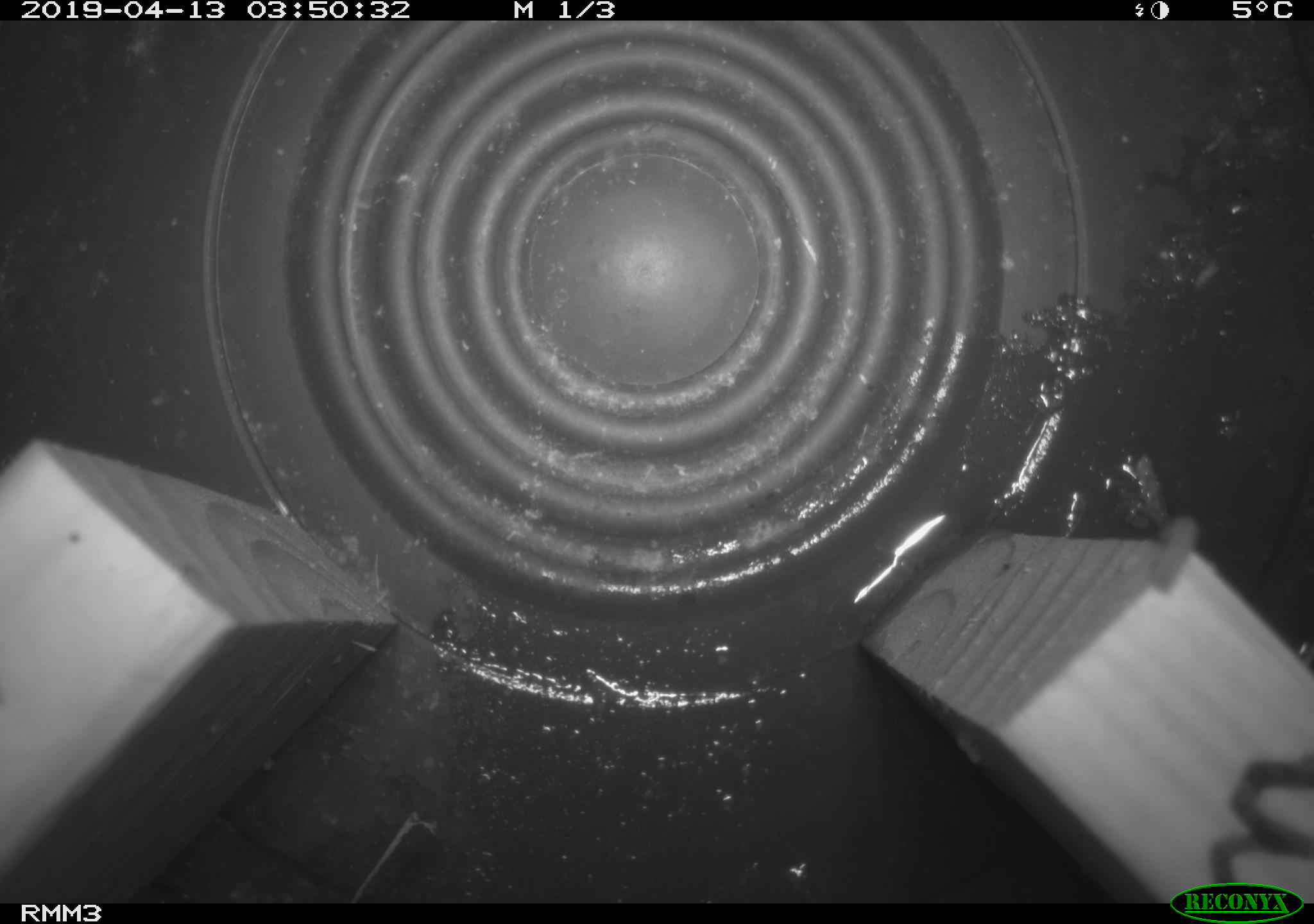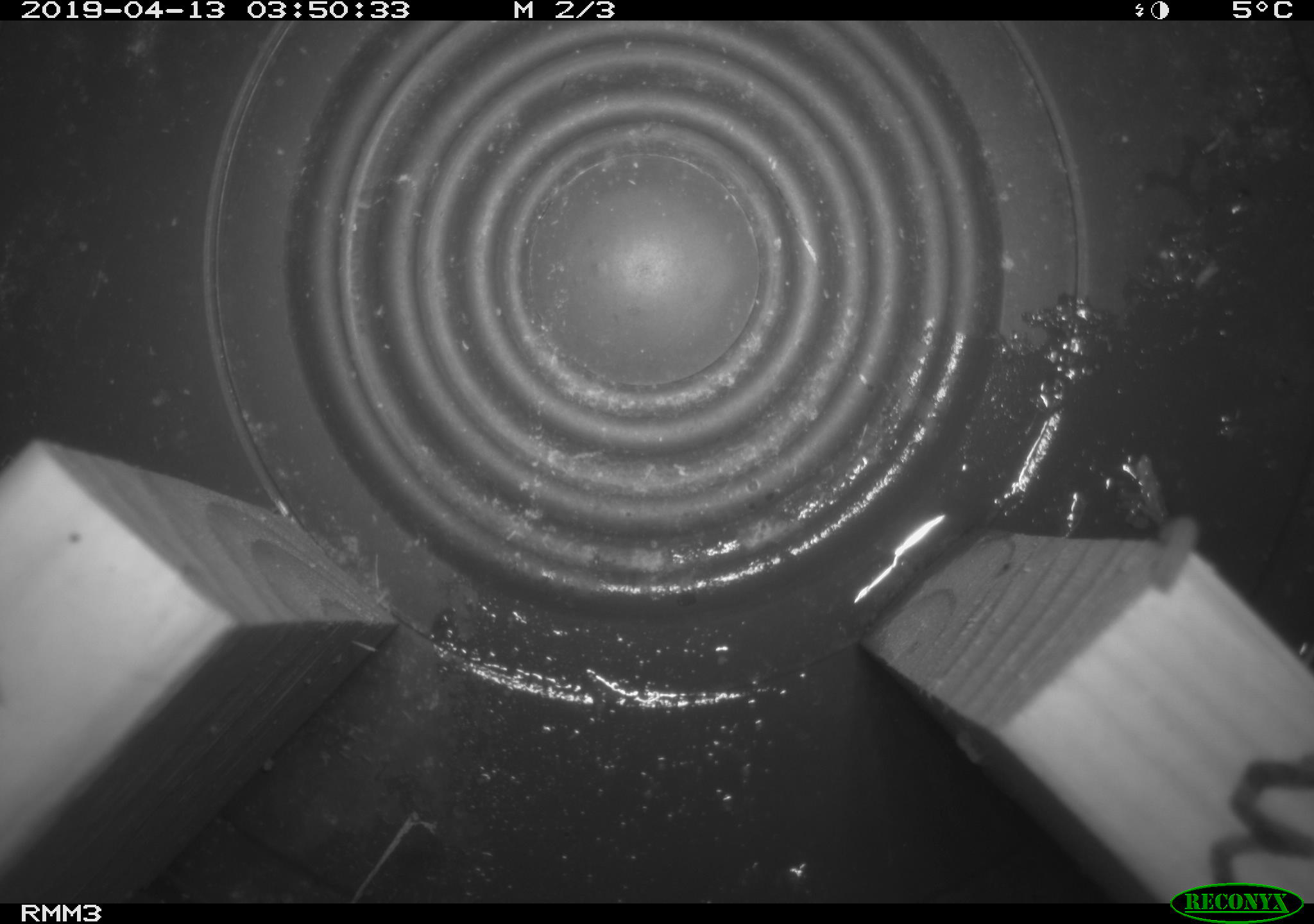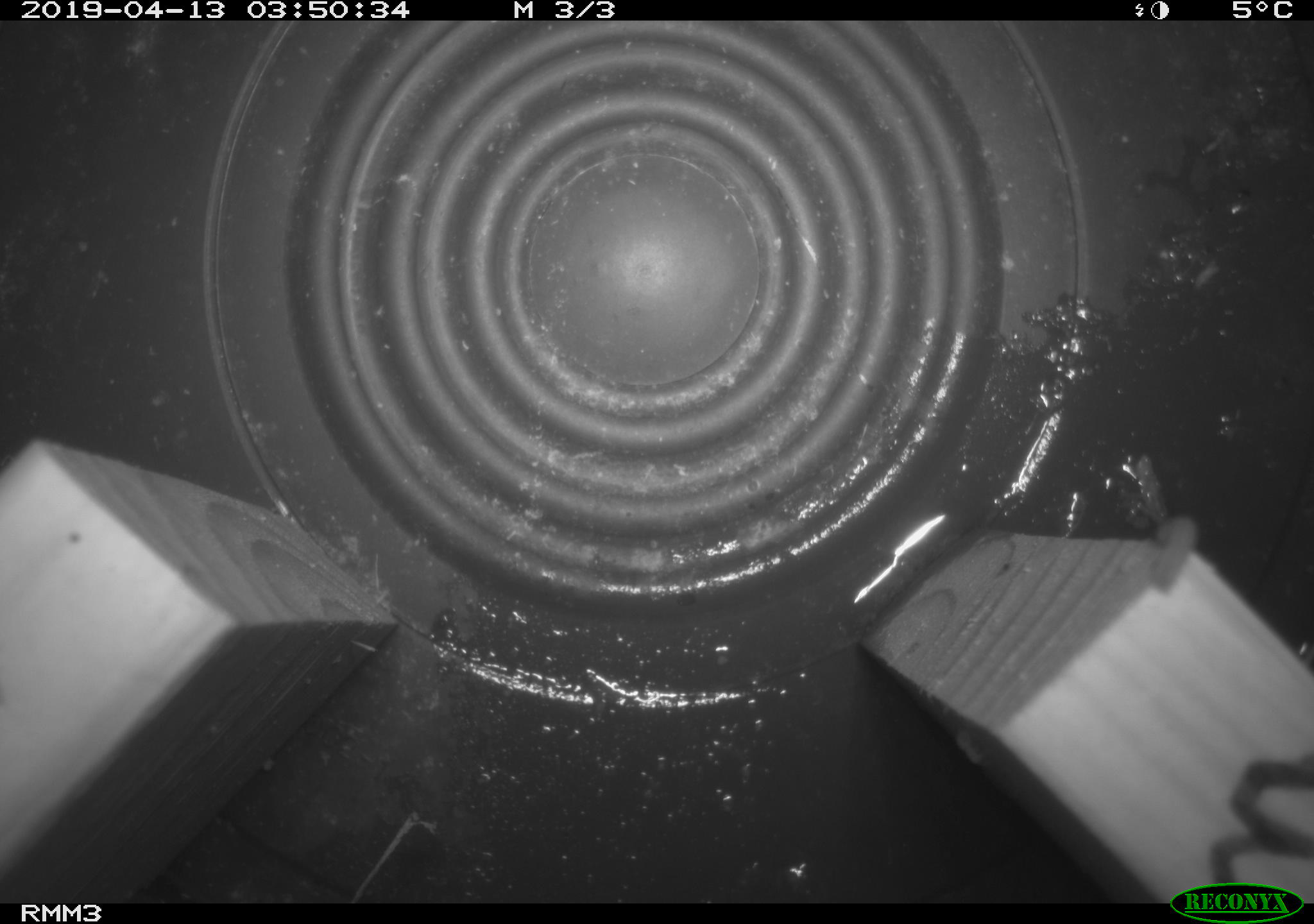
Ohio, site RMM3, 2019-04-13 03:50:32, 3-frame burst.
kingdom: Animalia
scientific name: Animalia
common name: animal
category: invertebrate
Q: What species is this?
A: Invertebrate (animal) (Animalia).